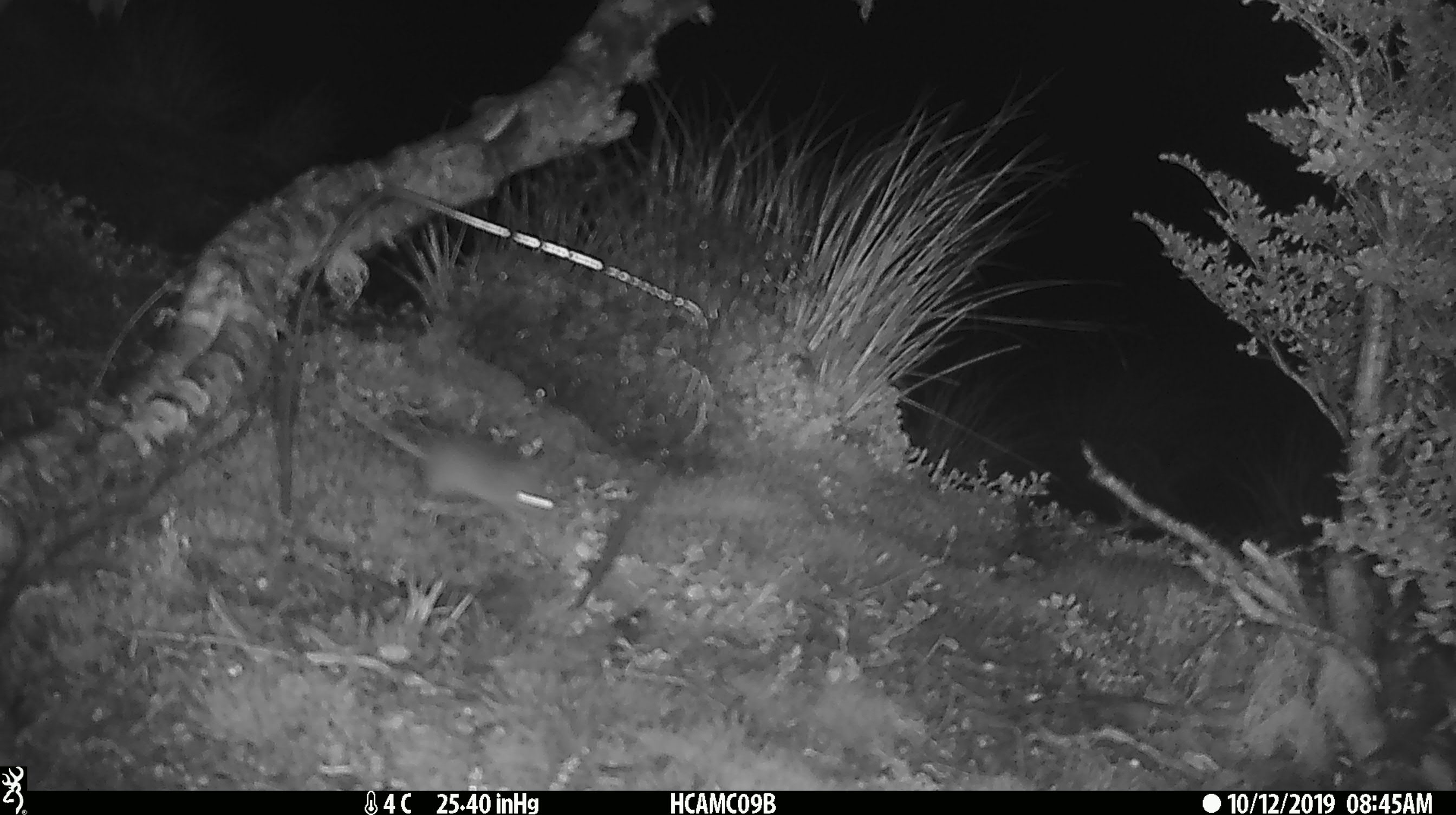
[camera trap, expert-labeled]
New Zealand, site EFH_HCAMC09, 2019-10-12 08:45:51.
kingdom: Animalia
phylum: Chordata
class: Mammalia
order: Rodentia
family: Muridae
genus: Mus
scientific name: Mus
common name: mouse